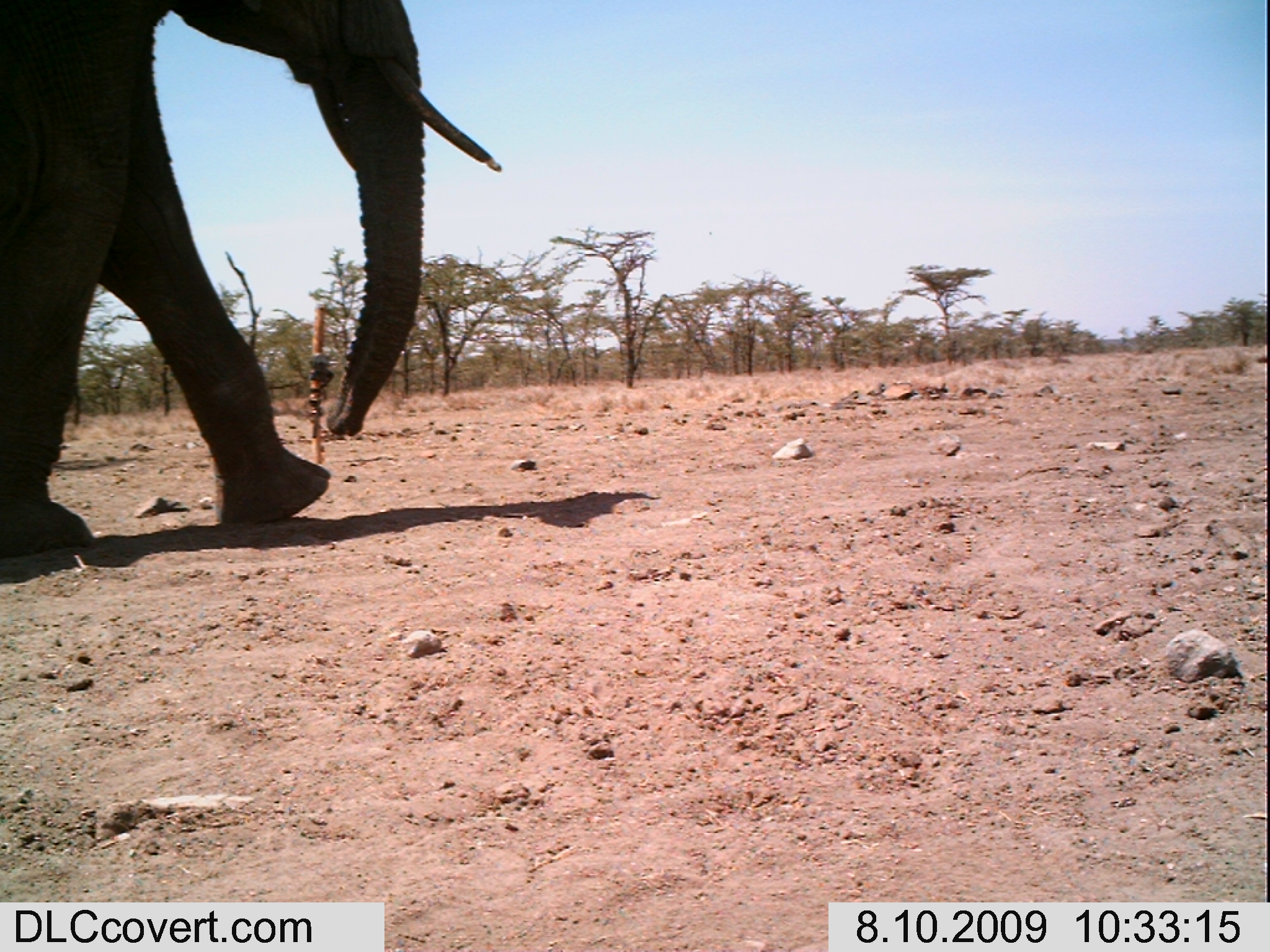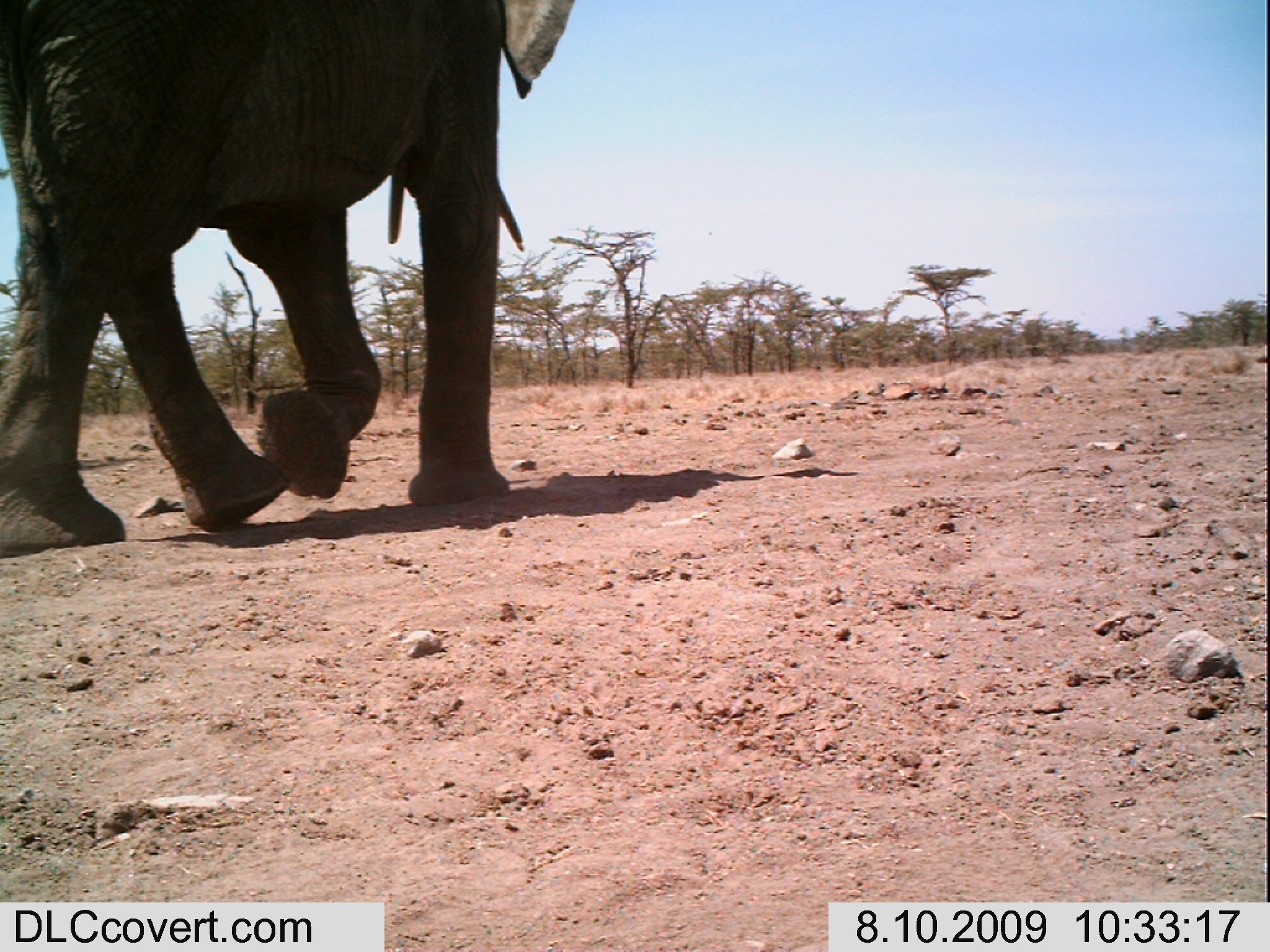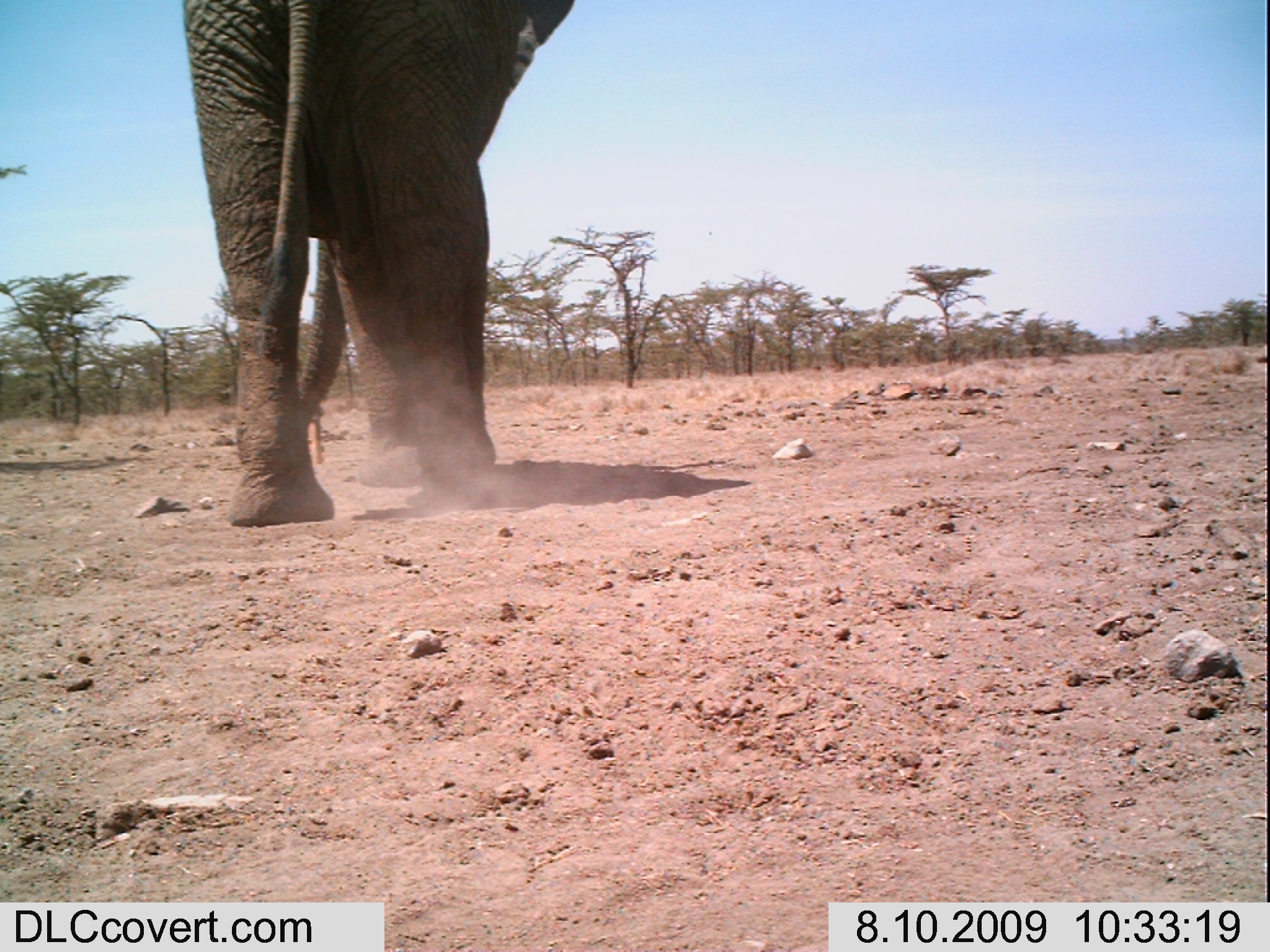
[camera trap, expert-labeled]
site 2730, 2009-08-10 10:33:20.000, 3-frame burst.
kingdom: Animalia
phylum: Chordata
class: Mammalia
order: Proboscidea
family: Elephantidae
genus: Loxodonta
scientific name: Loxodonta africana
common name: african bush elephant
Loxodonta africana (african bush elephant), count 1.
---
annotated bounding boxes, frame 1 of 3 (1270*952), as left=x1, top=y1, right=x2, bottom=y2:
loxodonta africana: left=0, top=0, right=500, bottom=552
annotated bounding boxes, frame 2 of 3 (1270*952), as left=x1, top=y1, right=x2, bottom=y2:
loxodonta africana: left=0, top=0, right=577, bottom=560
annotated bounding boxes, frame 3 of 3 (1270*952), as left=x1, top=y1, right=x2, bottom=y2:
loxodonta africana: left=183, top=0, right=570, bottom=523